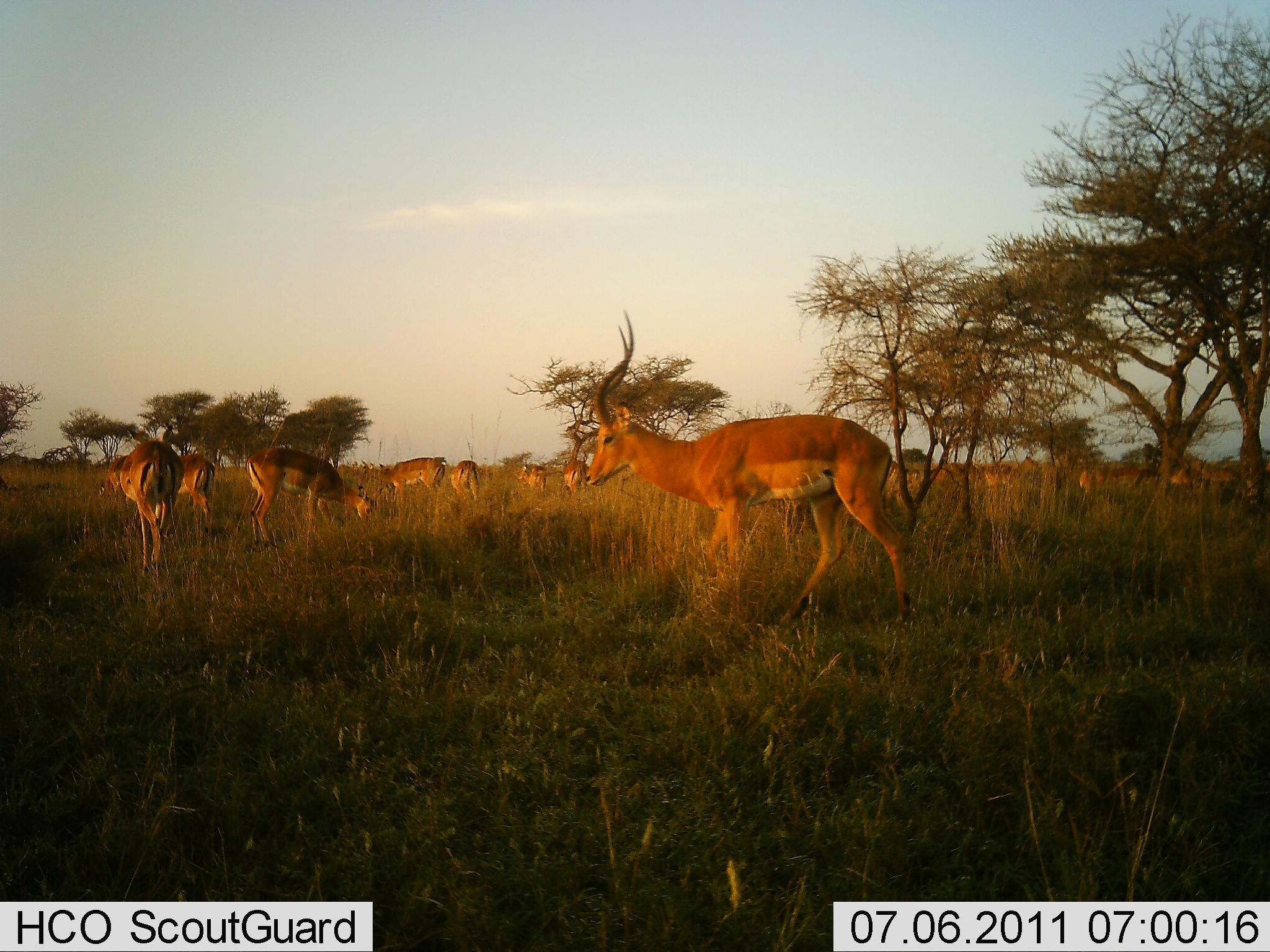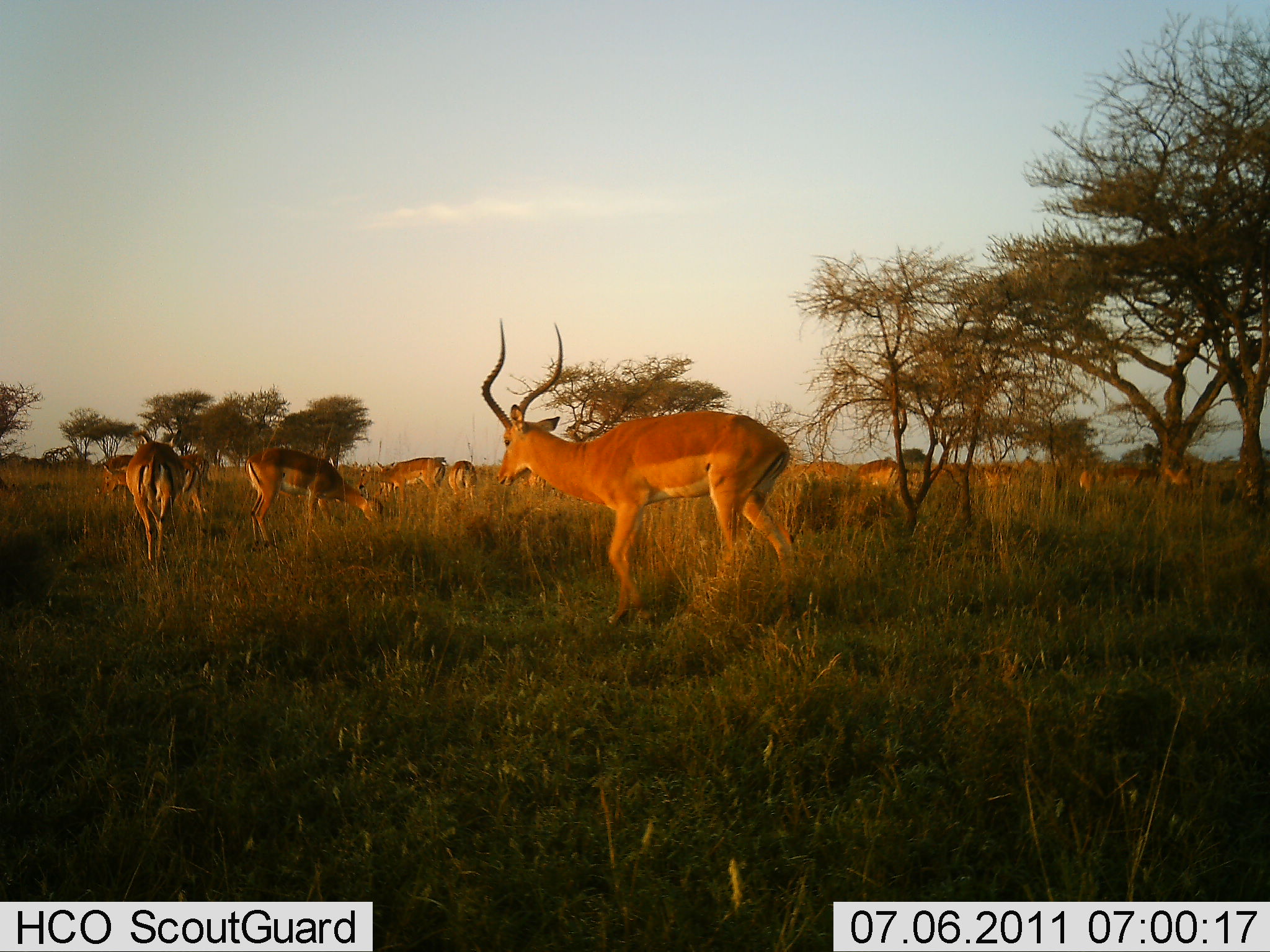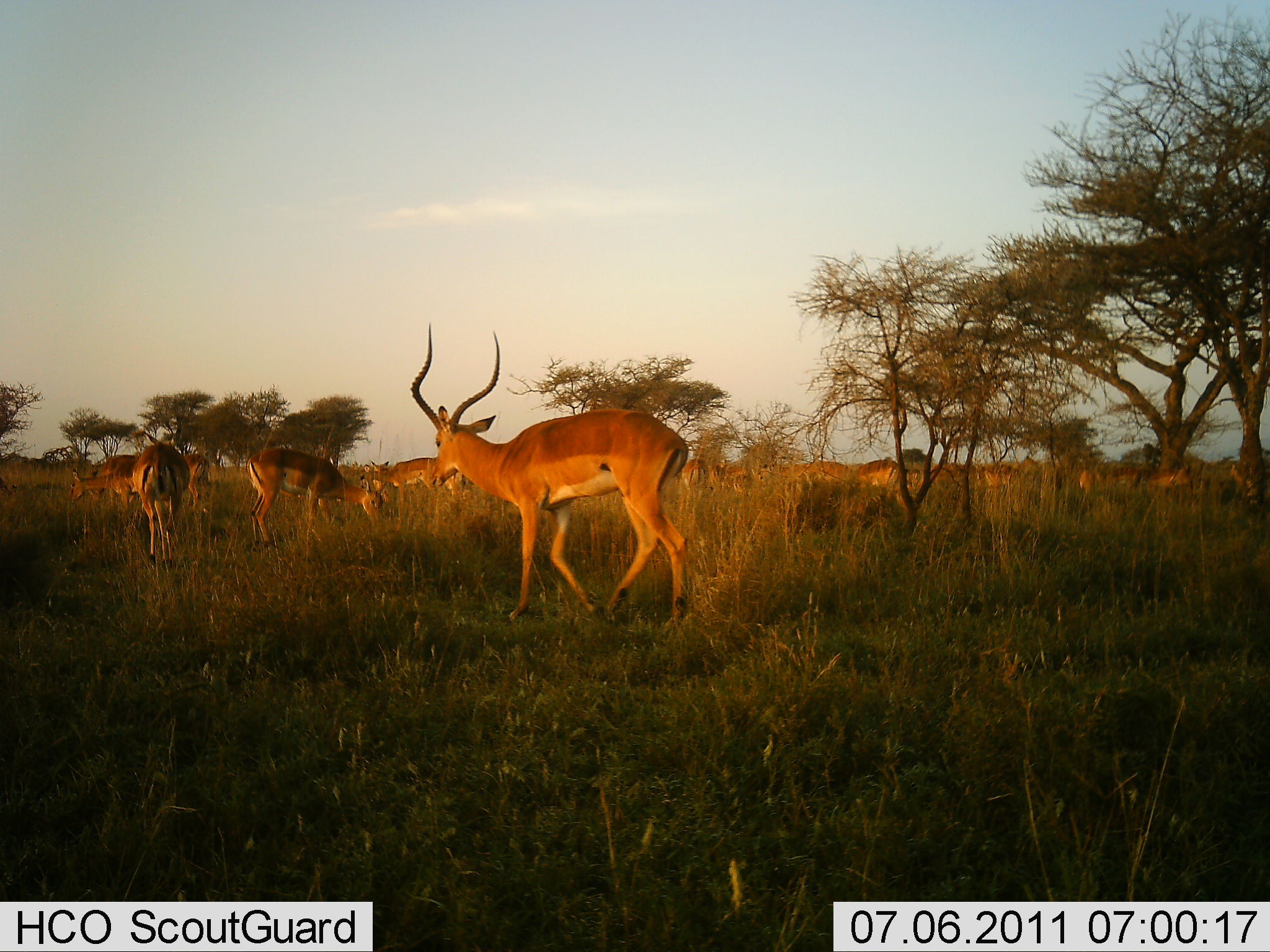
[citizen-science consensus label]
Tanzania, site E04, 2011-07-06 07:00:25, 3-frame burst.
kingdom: Animalia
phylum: Chordata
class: Mammalia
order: Artiodactyla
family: Bovidae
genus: Aepyceros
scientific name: Aepyceros melampus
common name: impala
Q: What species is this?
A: Impala (Aepyceros melampus).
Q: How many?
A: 11-50.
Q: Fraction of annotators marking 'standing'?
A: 67%.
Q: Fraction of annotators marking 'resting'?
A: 0%.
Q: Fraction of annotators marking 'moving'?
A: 75%.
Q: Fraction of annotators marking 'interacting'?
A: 8%.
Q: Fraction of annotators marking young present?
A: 0%.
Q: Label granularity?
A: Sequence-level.